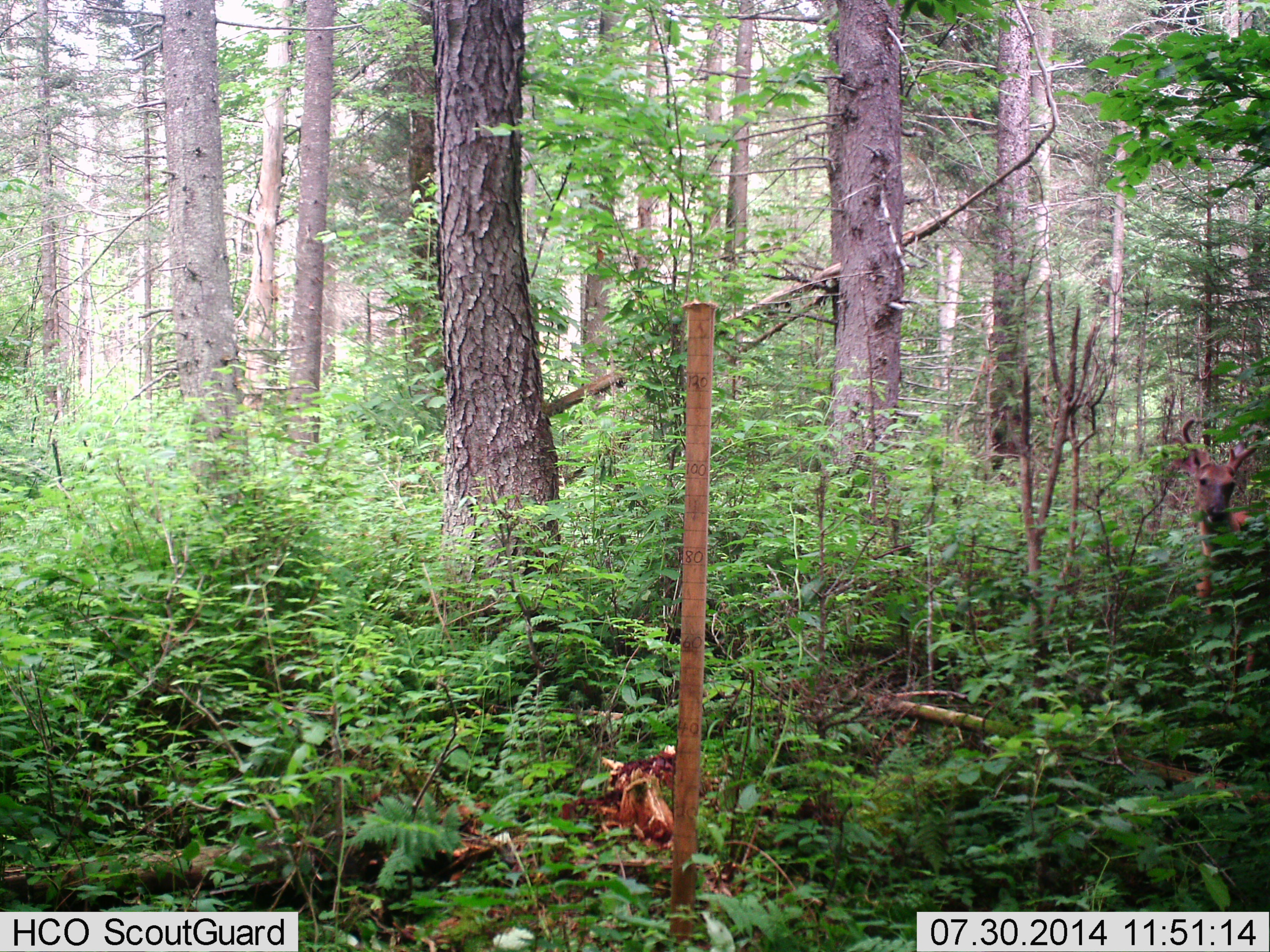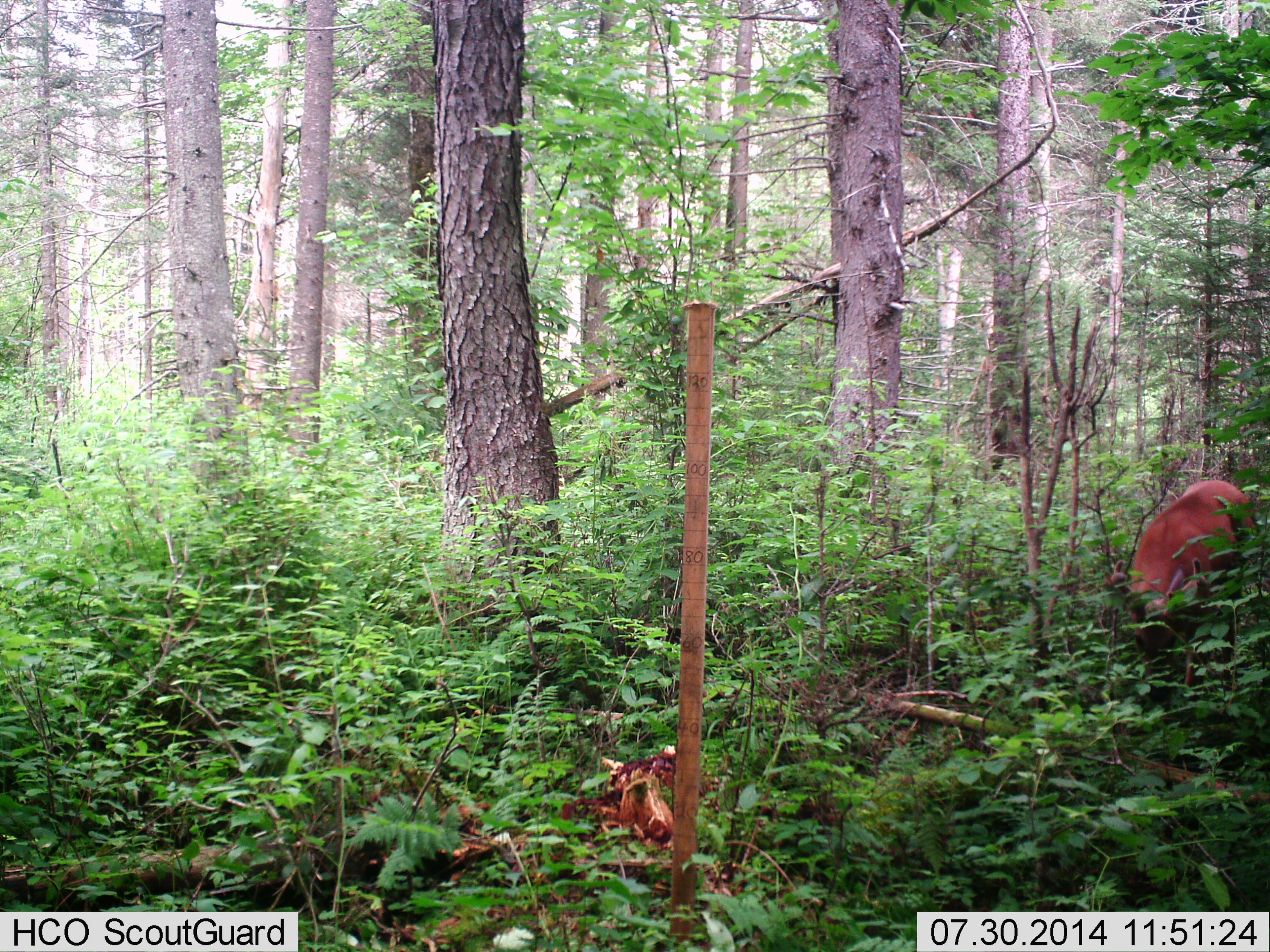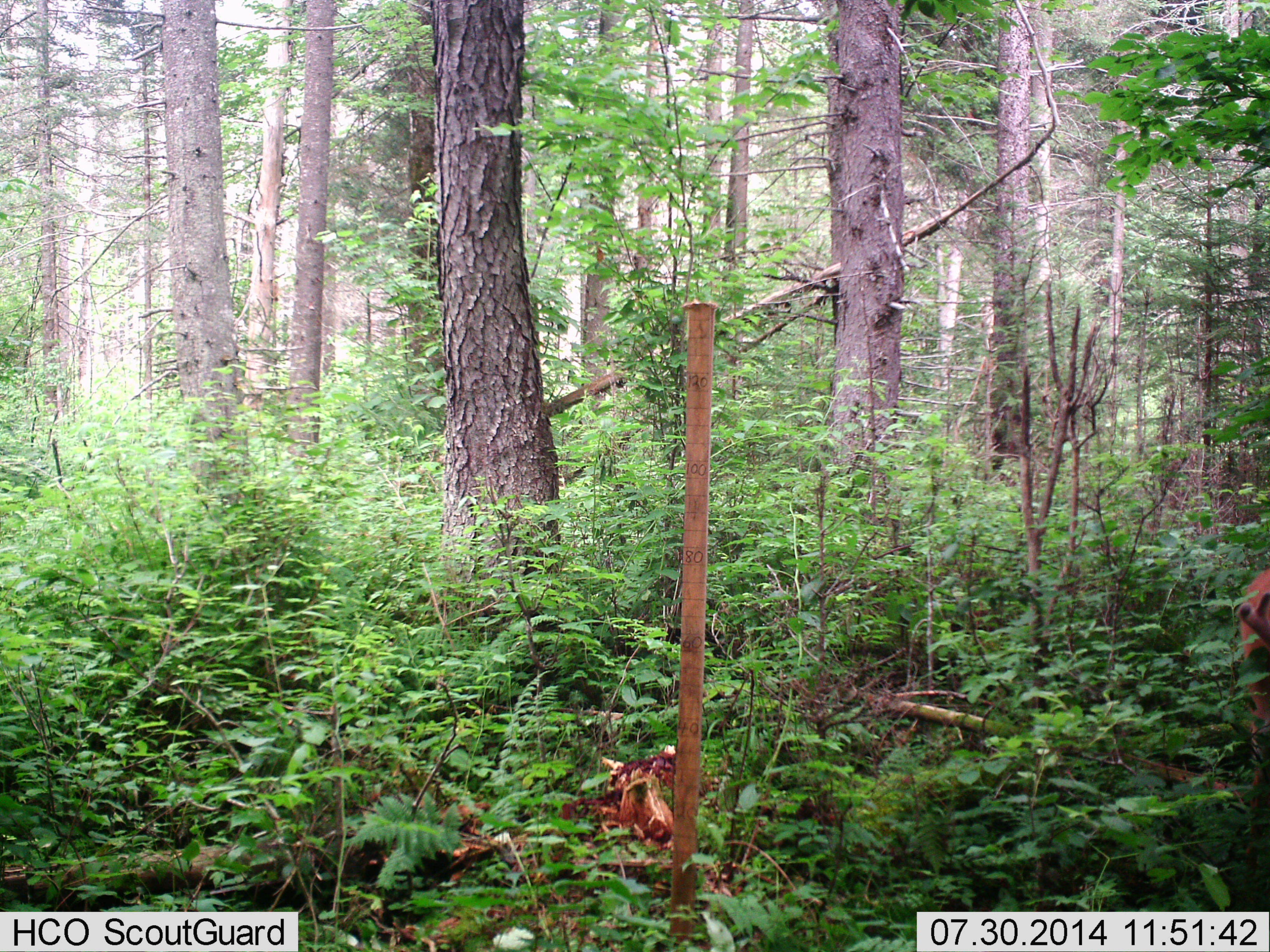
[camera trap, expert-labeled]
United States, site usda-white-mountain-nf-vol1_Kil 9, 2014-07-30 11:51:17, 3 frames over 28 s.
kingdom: Animalia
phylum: Chordata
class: Mammalia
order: Artiodactyla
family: Cervidae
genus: Odocoileus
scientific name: Odocoileus virginianus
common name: white-tailed deer